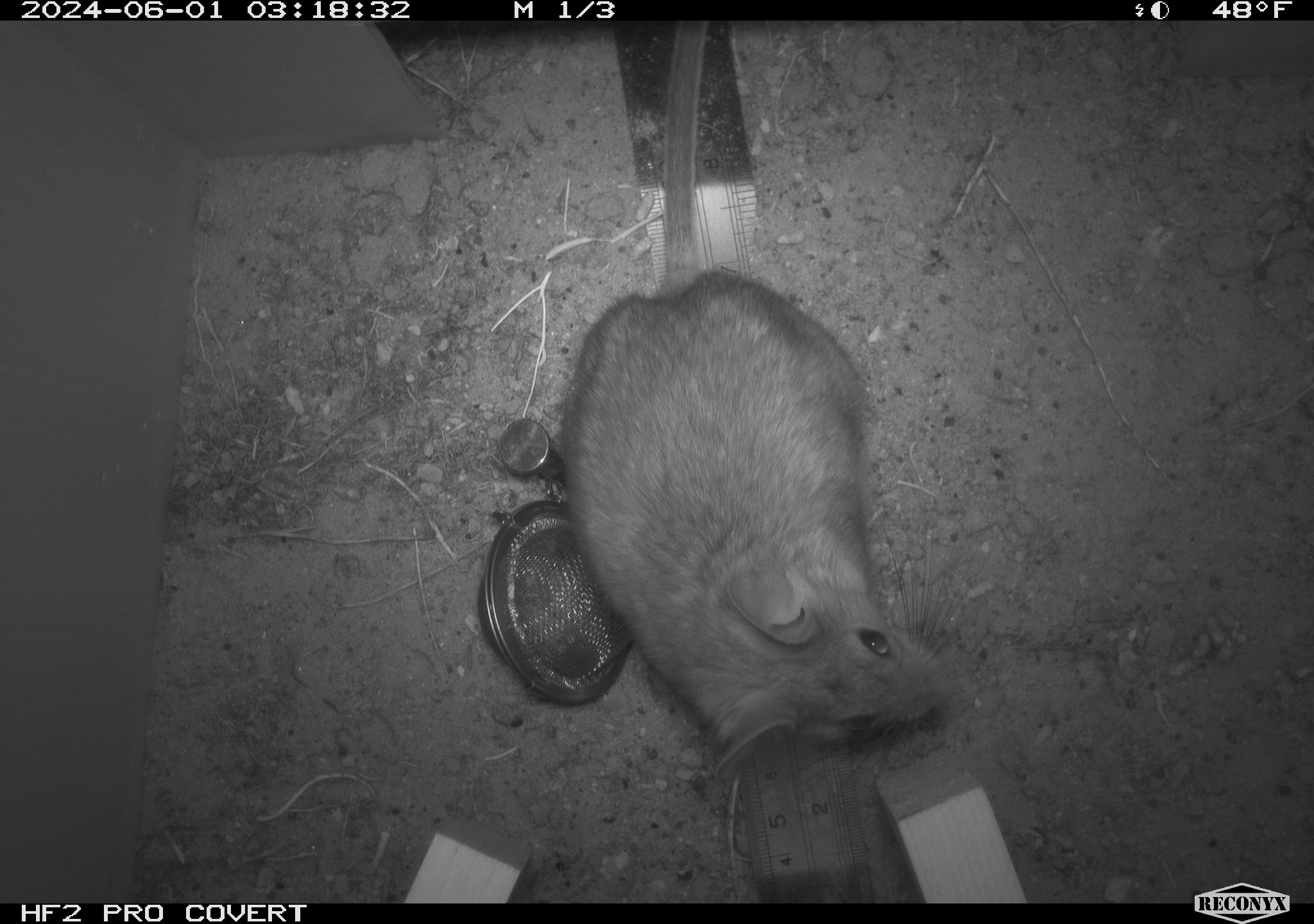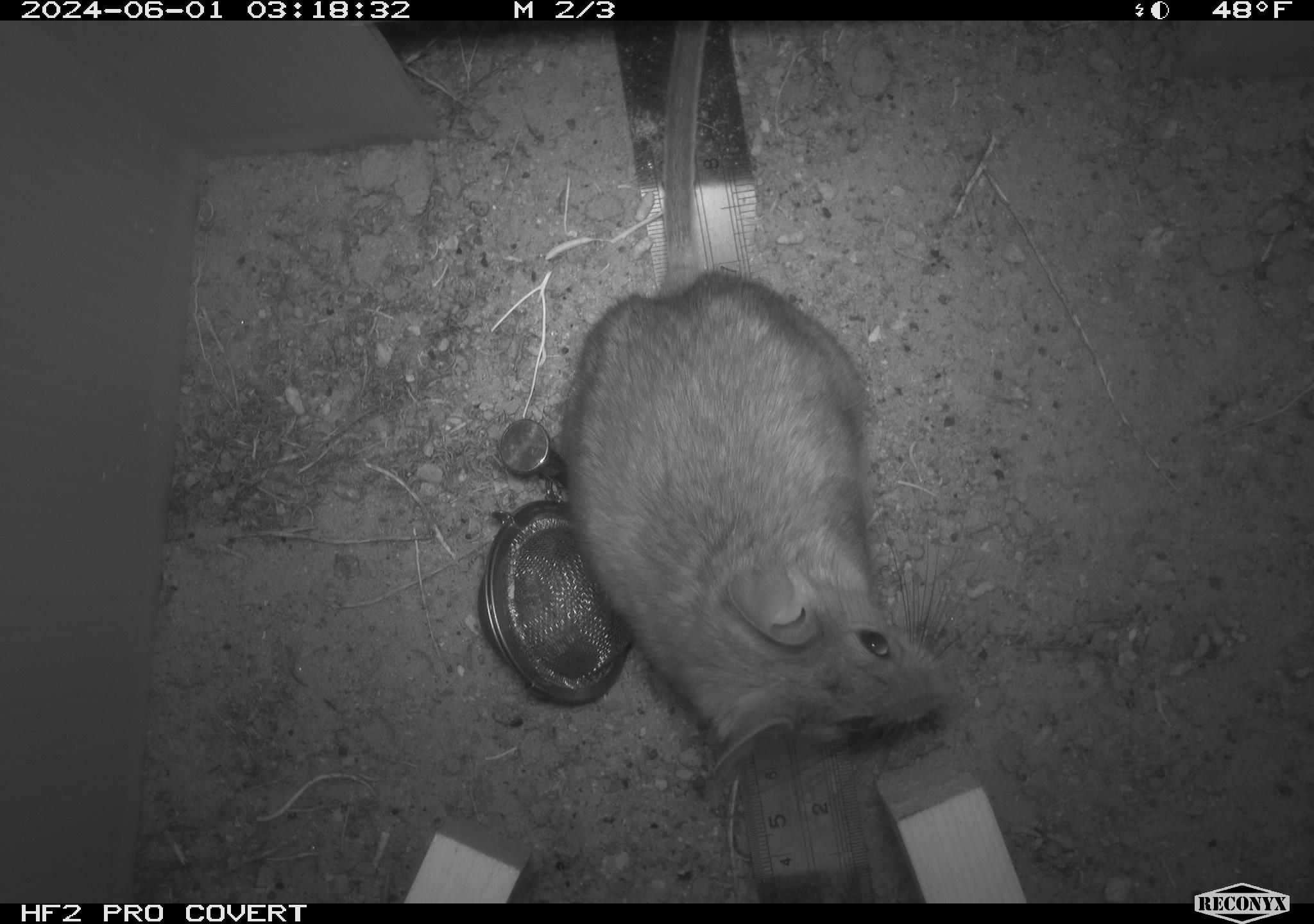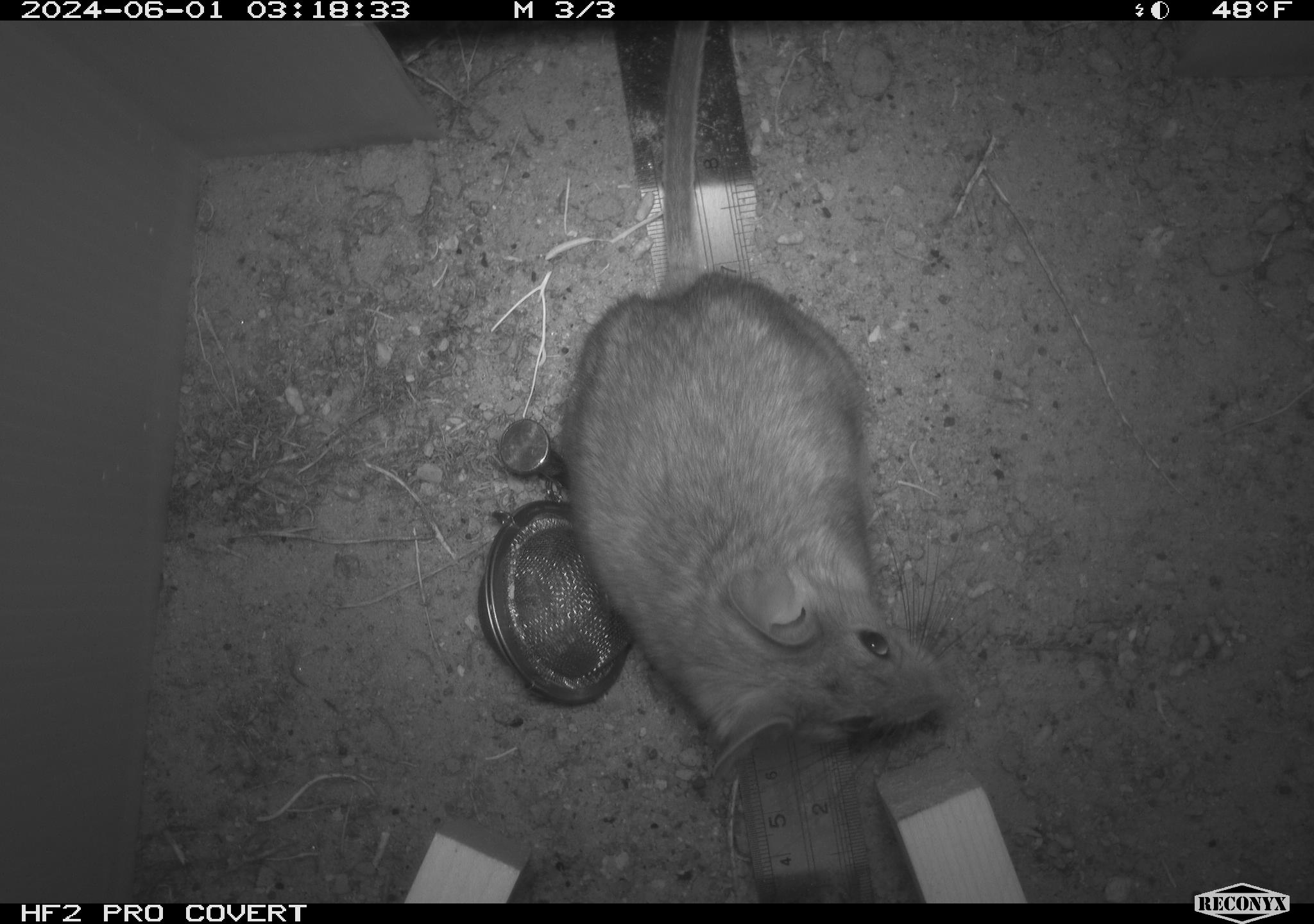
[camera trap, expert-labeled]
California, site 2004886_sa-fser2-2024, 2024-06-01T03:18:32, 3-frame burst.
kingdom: Animalia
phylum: Chordata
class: Mammalia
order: Rodentia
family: Cricetidae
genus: Neotoma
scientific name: Neotoma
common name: pack rat or woodrat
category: neotoma species